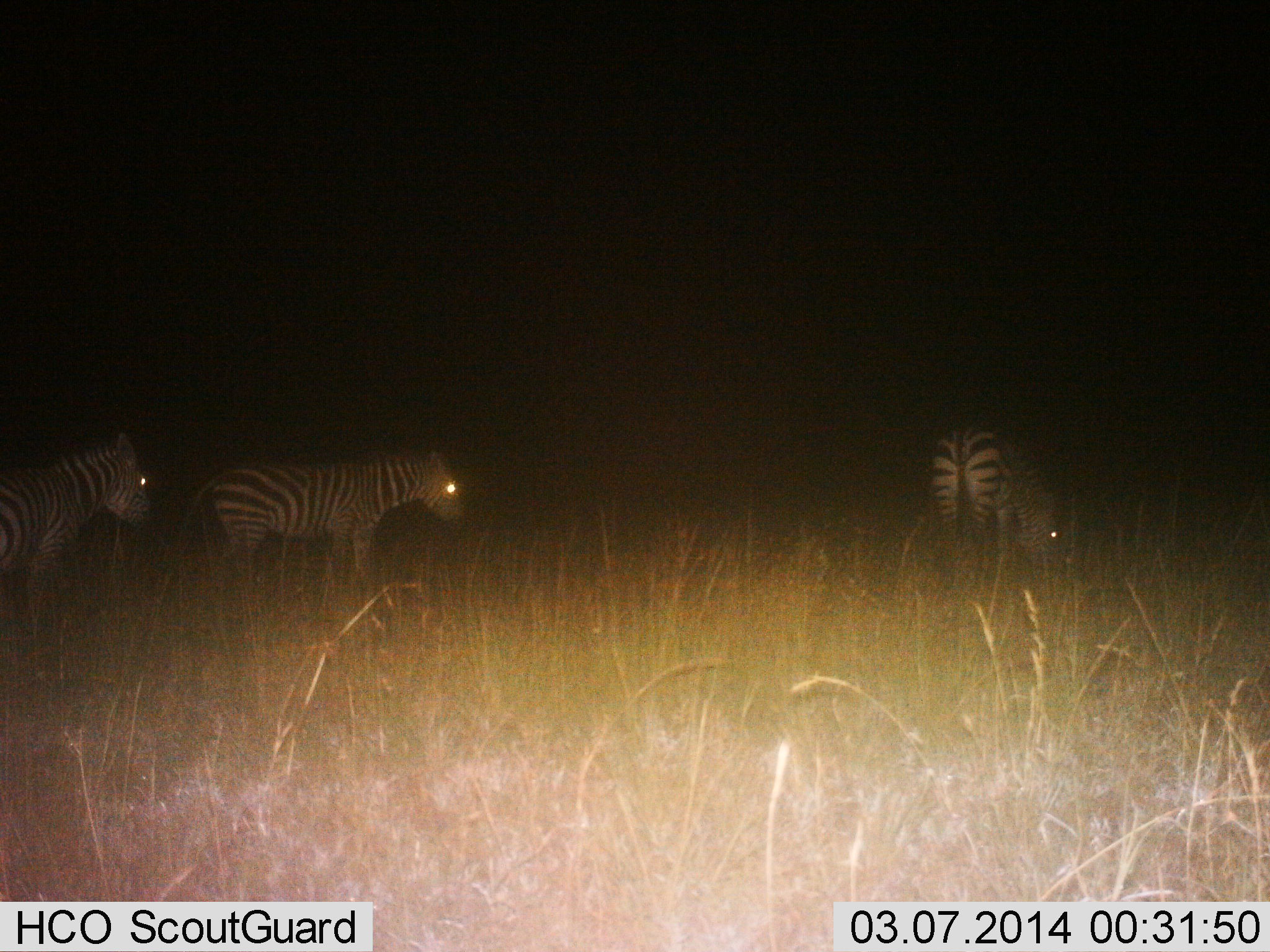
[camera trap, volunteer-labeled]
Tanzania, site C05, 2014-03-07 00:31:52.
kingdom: Animalia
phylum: Chordata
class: Mammalia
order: Perissodactyla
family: Equidae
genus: Equus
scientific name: Equus quagga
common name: plains zebra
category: zebra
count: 3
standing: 90%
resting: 0%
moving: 10%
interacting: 0%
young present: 0%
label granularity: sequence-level